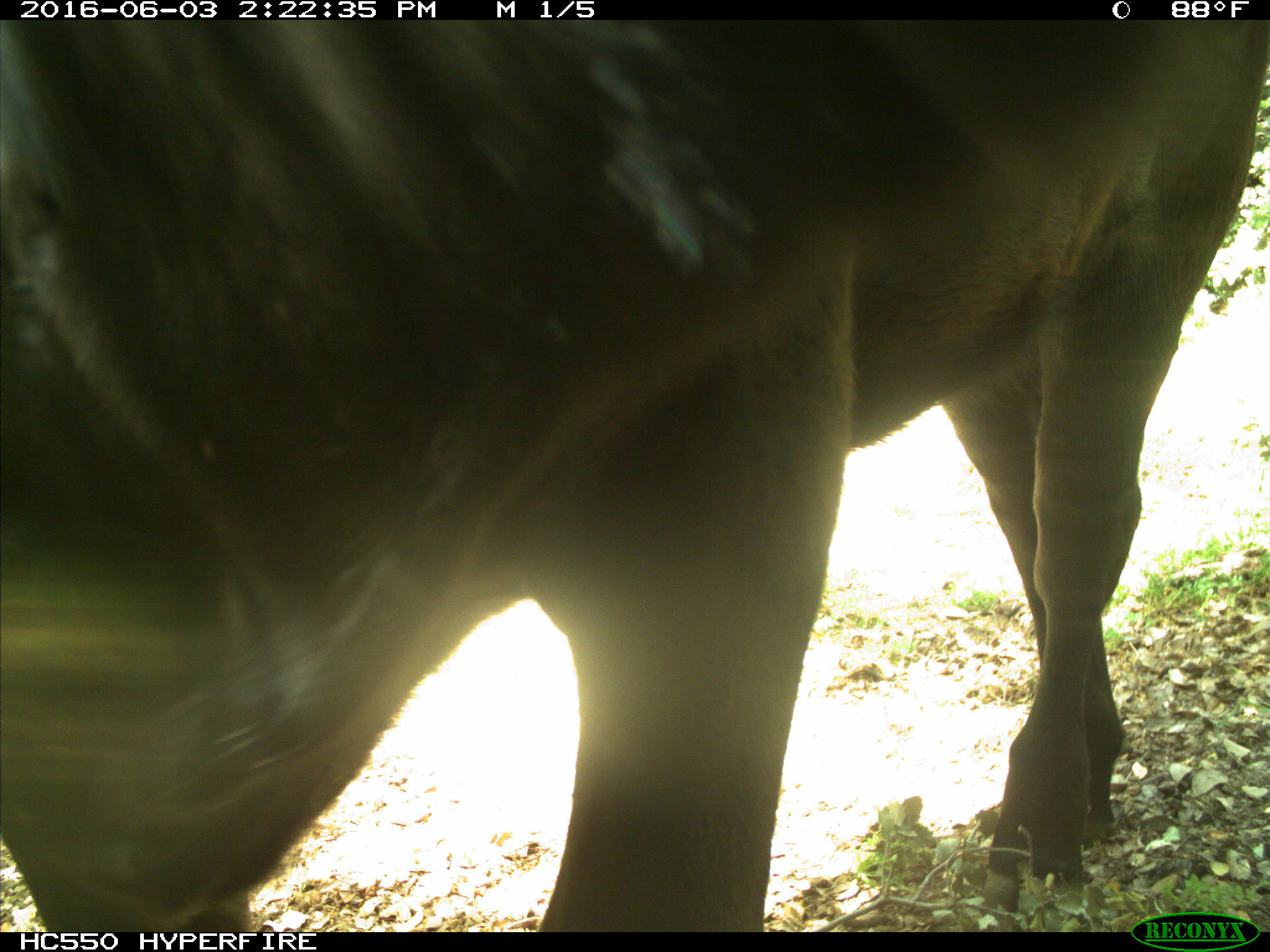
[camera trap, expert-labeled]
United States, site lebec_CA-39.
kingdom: Animalia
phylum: Chordata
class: Mammalia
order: Artiodactyla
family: Bovidae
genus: Bos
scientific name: Bos taurus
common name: domestic cow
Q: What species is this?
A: Bos taurus (domestic cow).